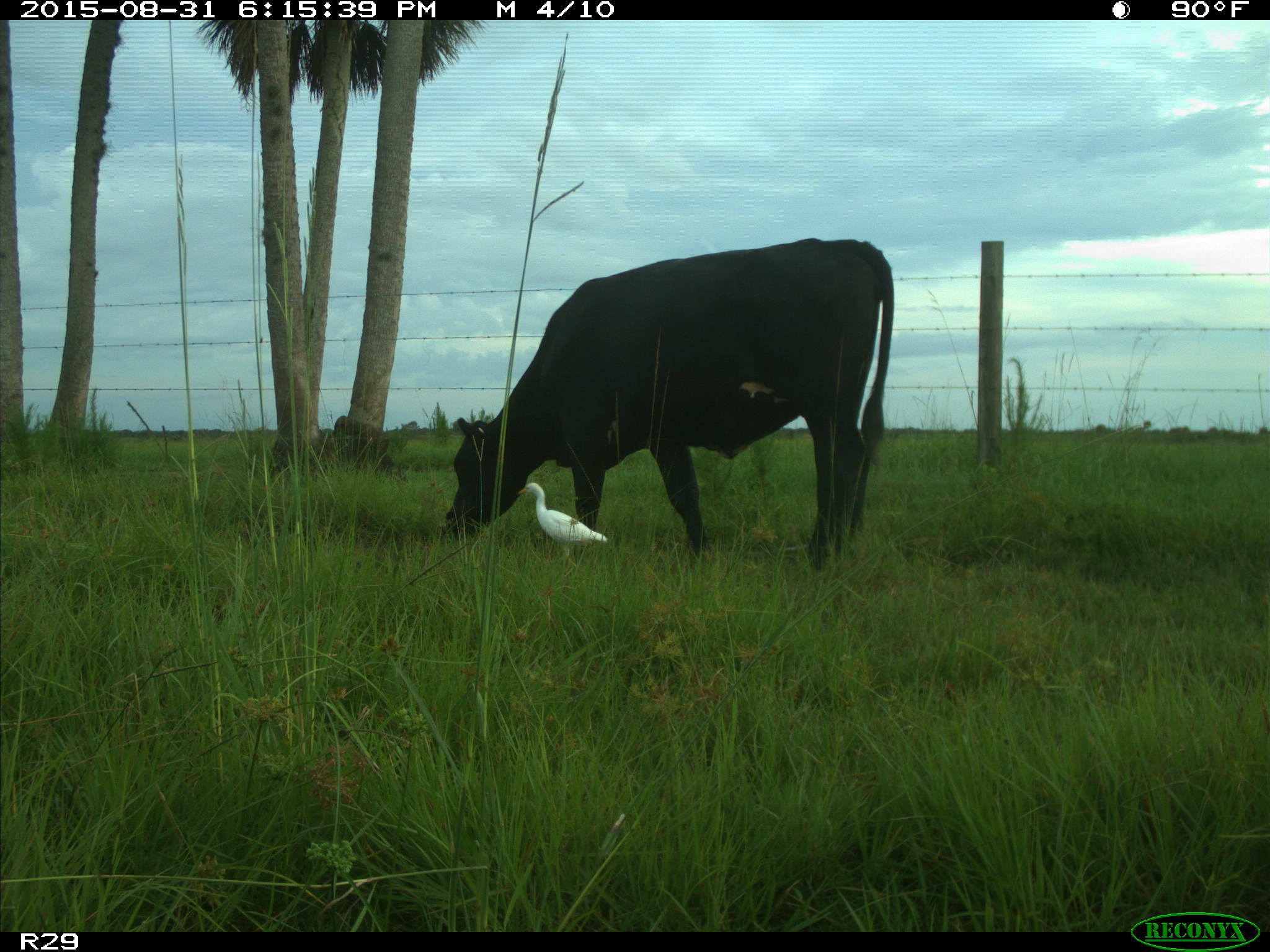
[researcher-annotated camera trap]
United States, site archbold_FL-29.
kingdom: Animalia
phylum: Chordata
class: Mammalia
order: Artiodactyla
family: Bovidae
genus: Bos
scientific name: Bos taurus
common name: domestic cow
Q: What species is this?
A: Bos taurus (domestic cow).